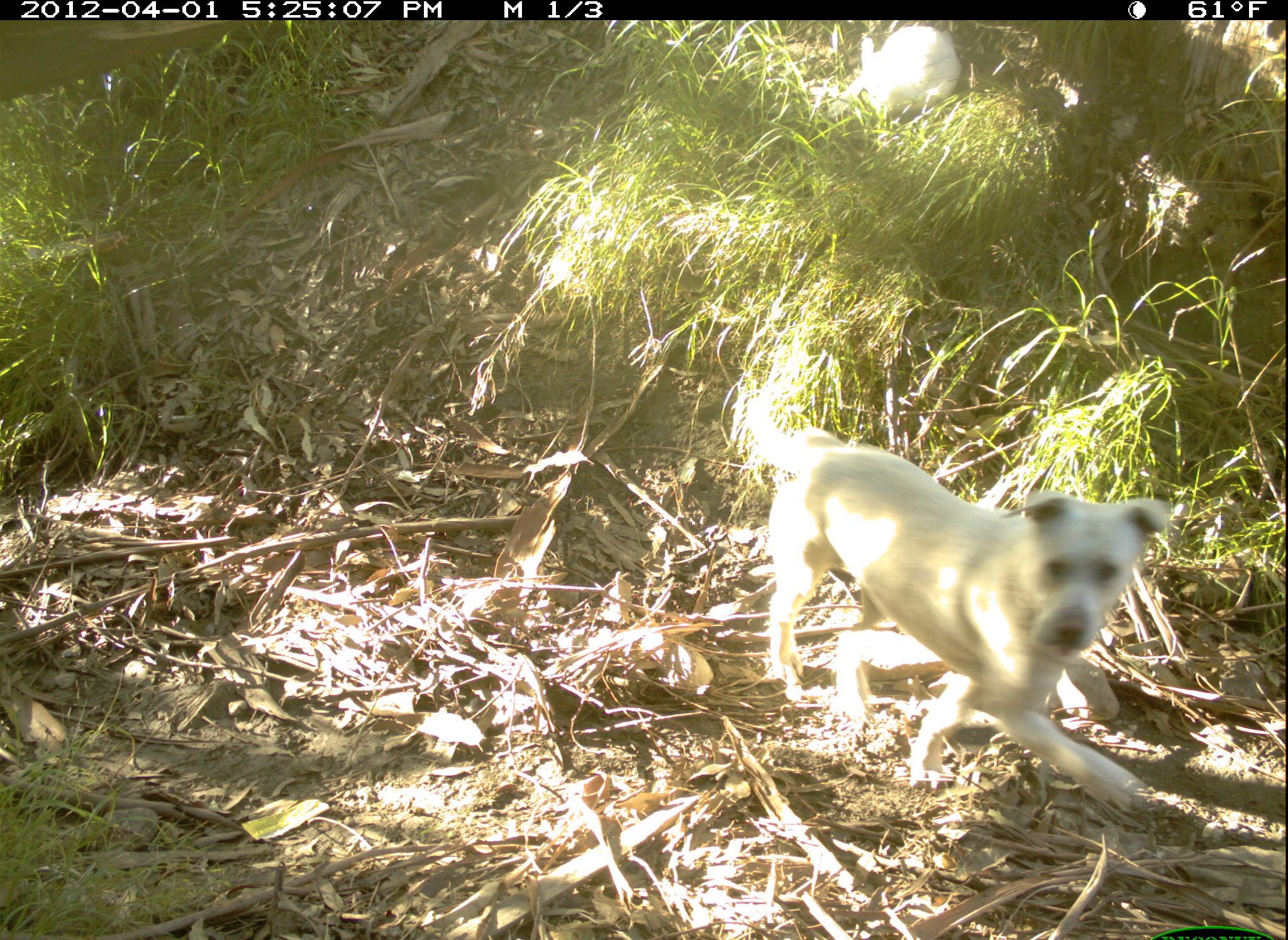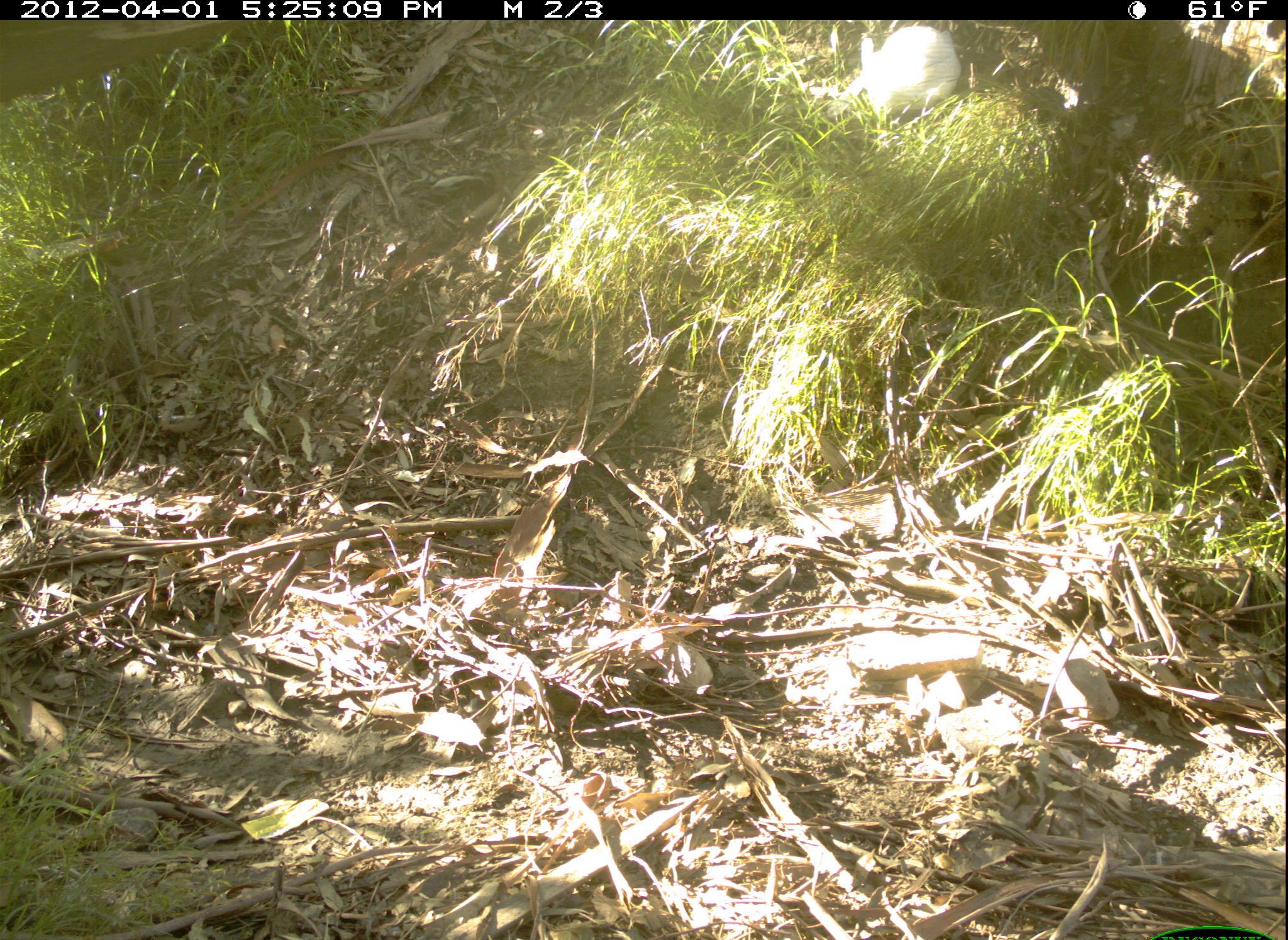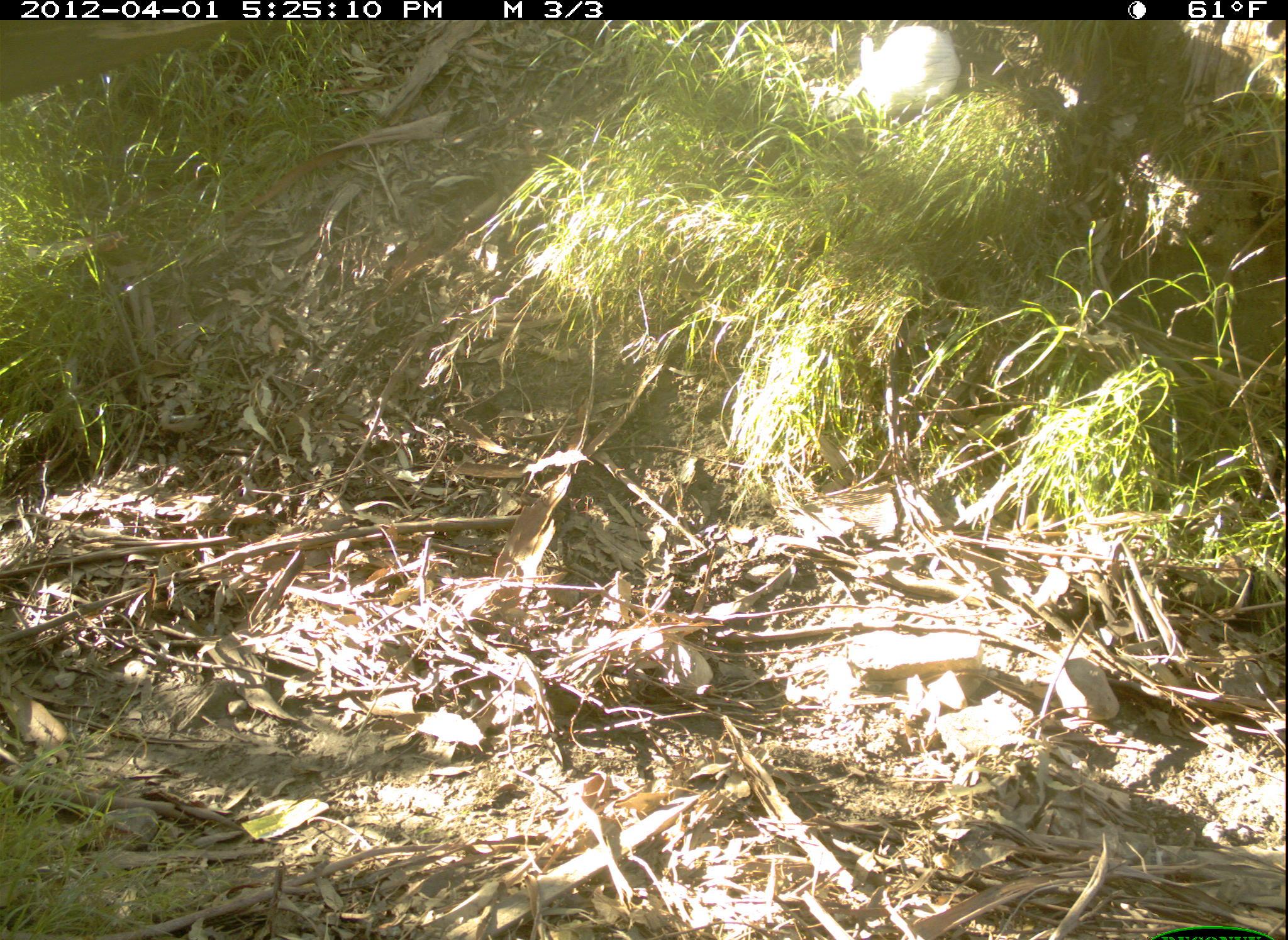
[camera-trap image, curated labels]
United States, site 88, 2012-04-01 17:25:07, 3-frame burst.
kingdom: Animalia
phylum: Chordata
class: Mammalia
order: Carnivora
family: Canidae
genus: Canis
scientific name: Canis familiaris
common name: domestic dog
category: dog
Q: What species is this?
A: Dog (domestic dog) (Canis familiaris).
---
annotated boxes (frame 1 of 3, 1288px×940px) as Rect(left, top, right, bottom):
dog: Rect(734, 372, 1180, 826)